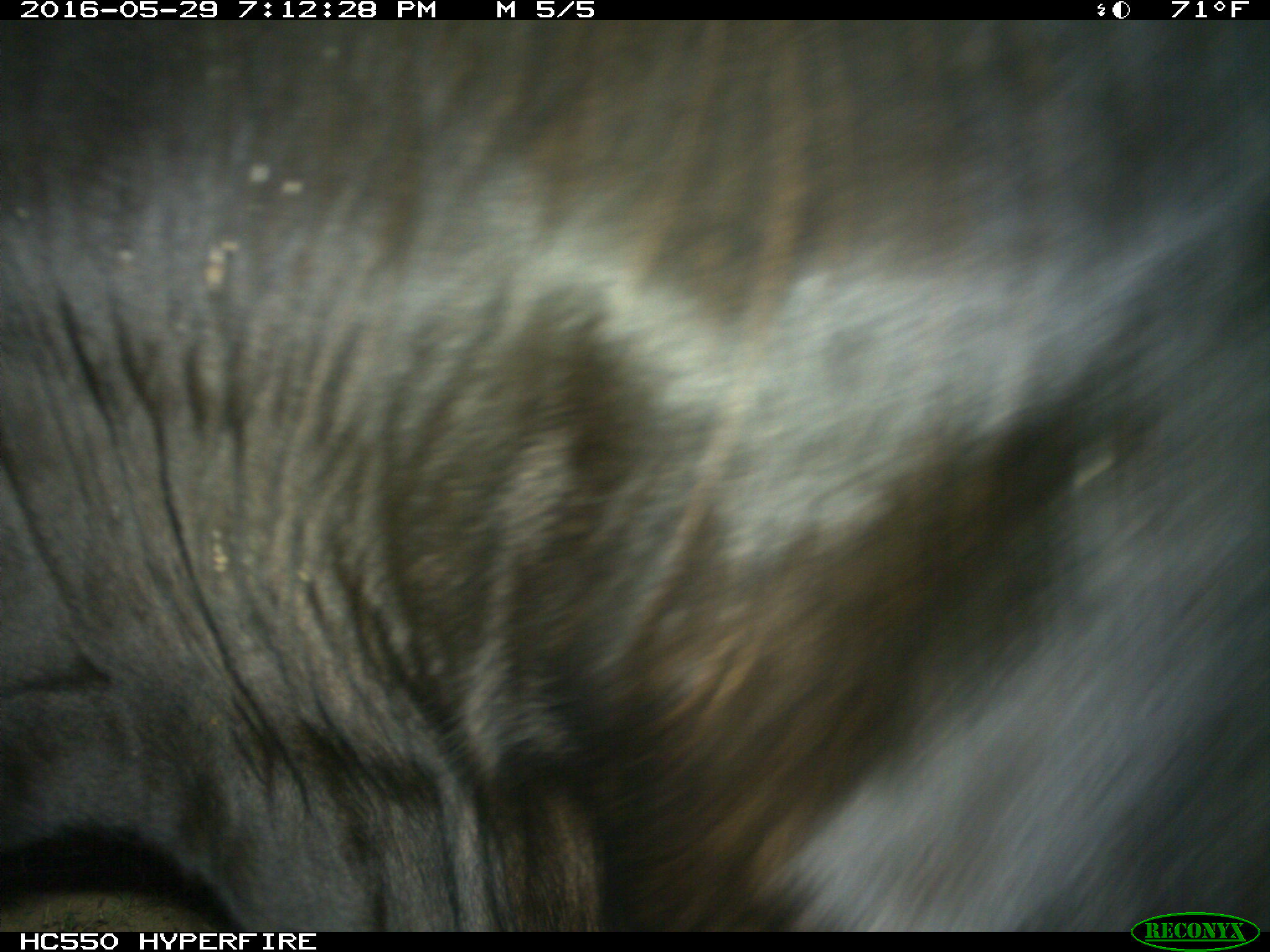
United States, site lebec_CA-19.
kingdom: Animalia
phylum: Chordata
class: Mammalia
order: Artiodactyla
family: Bovidae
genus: Bos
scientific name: Bos taurus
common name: domestic cow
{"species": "Bos taurus (domestic cow)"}